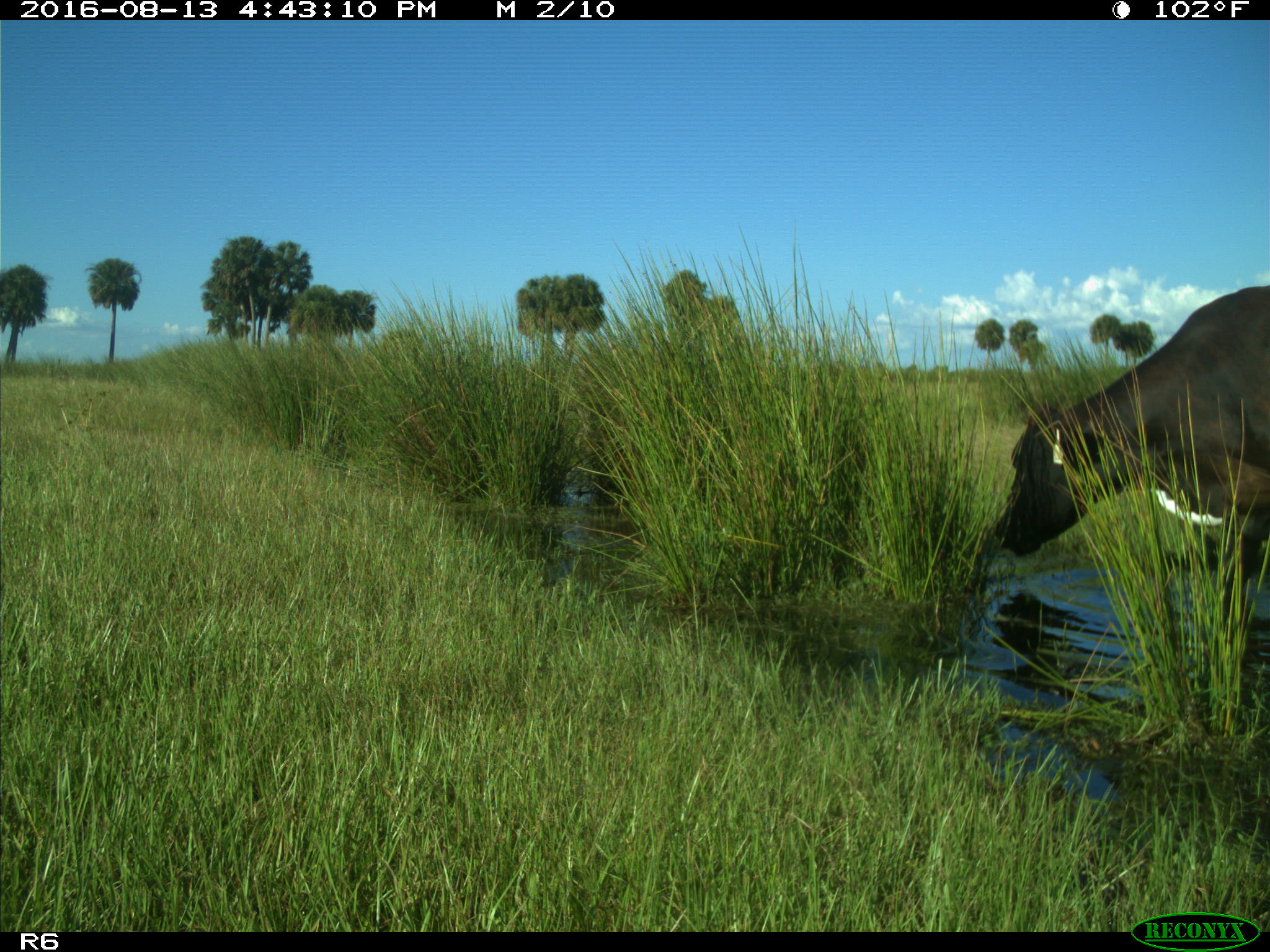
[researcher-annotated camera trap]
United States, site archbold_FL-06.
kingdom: Animalia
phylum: Chordata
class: Mammalia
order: Artiodactyla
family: Bovidae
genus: Bos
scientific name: Bos taurus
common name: domestic cow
Bos taurus (domestic cow).